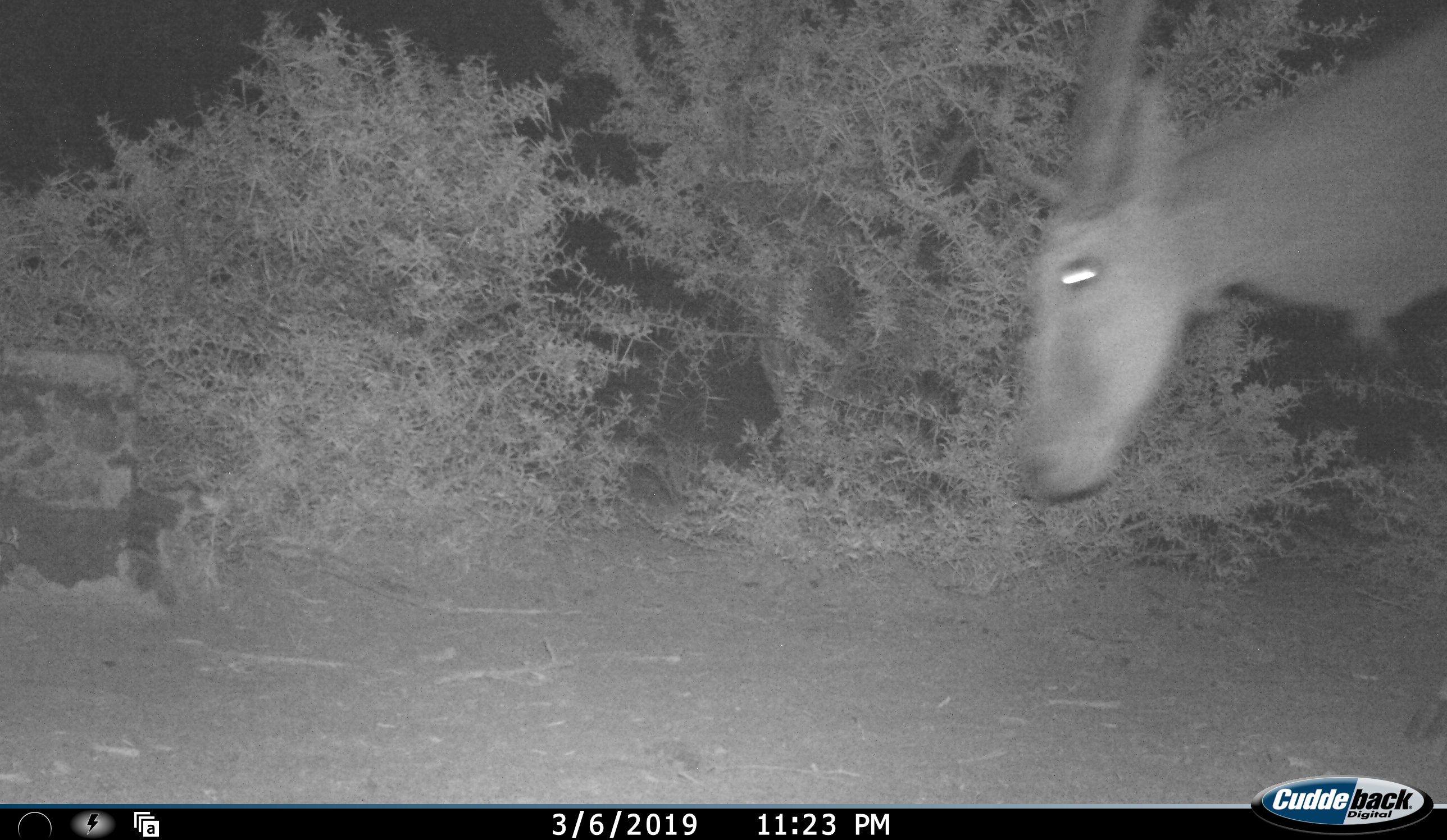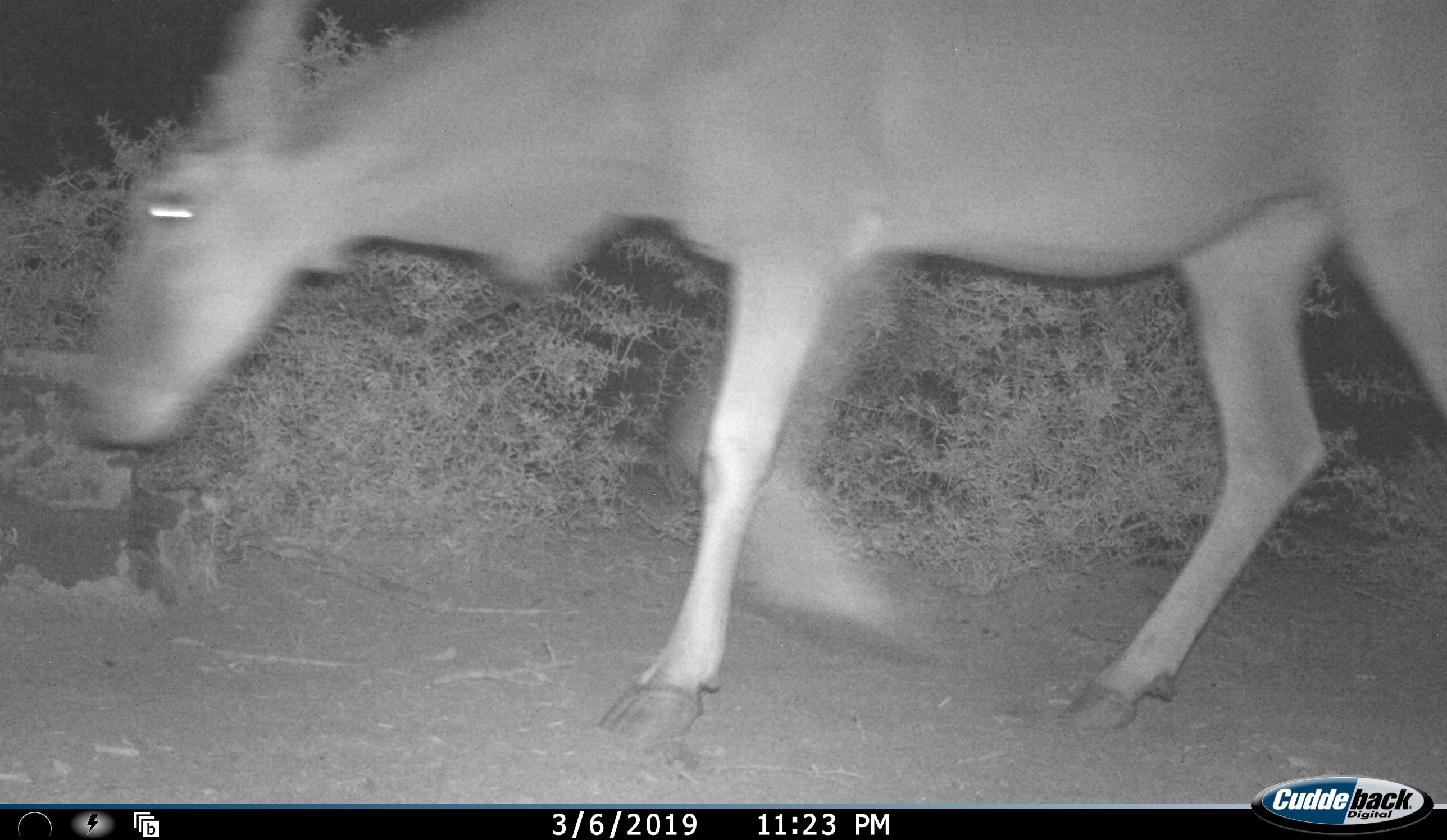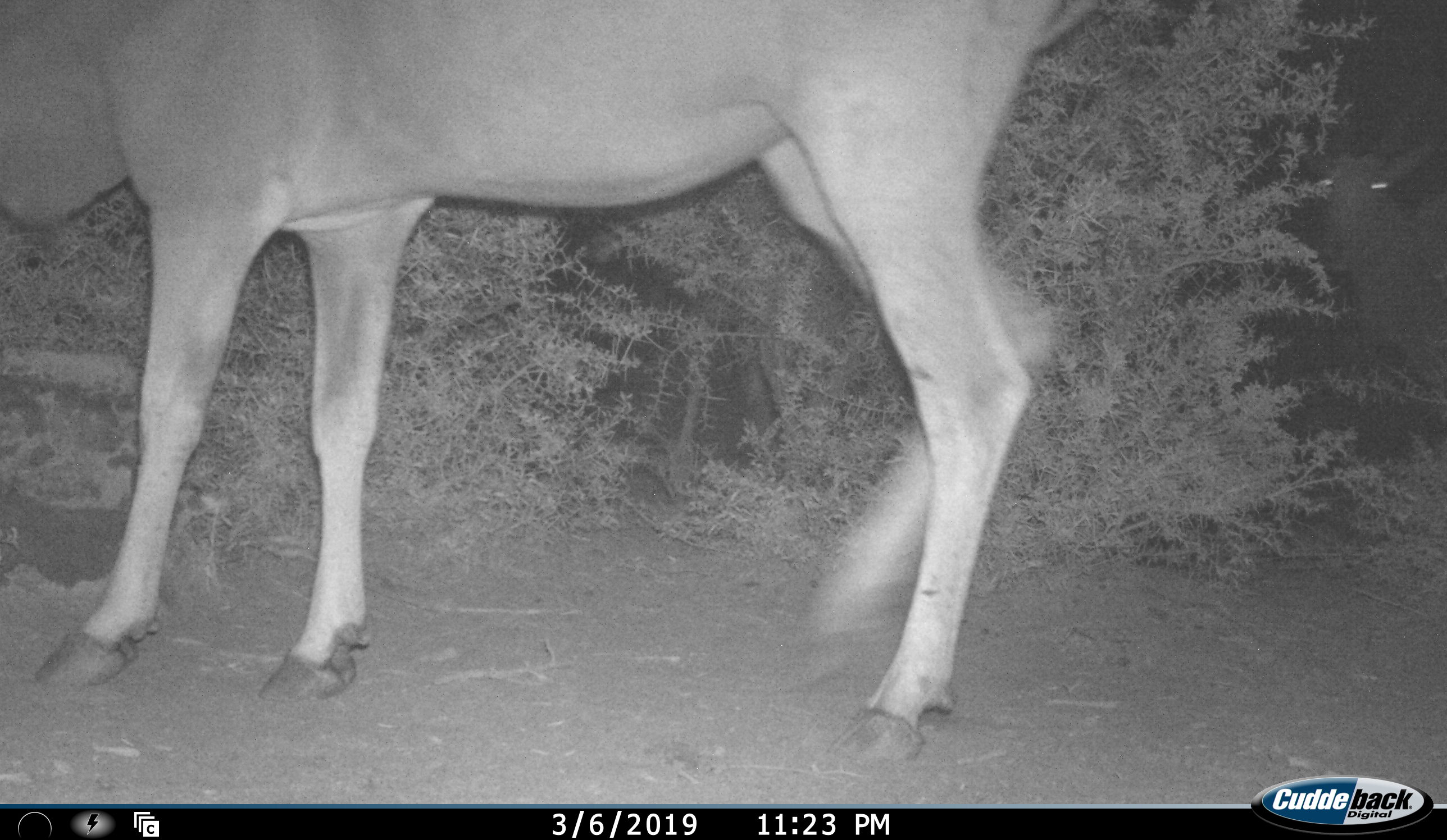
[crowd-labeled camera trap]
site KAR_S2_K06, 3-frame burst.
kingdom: Animalia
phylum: Chordata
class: Mammalia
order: Artiodactyla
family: Bovidae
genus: Tragelaphus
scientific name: Tragelaphus oryx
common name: eland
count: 2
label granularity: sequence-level